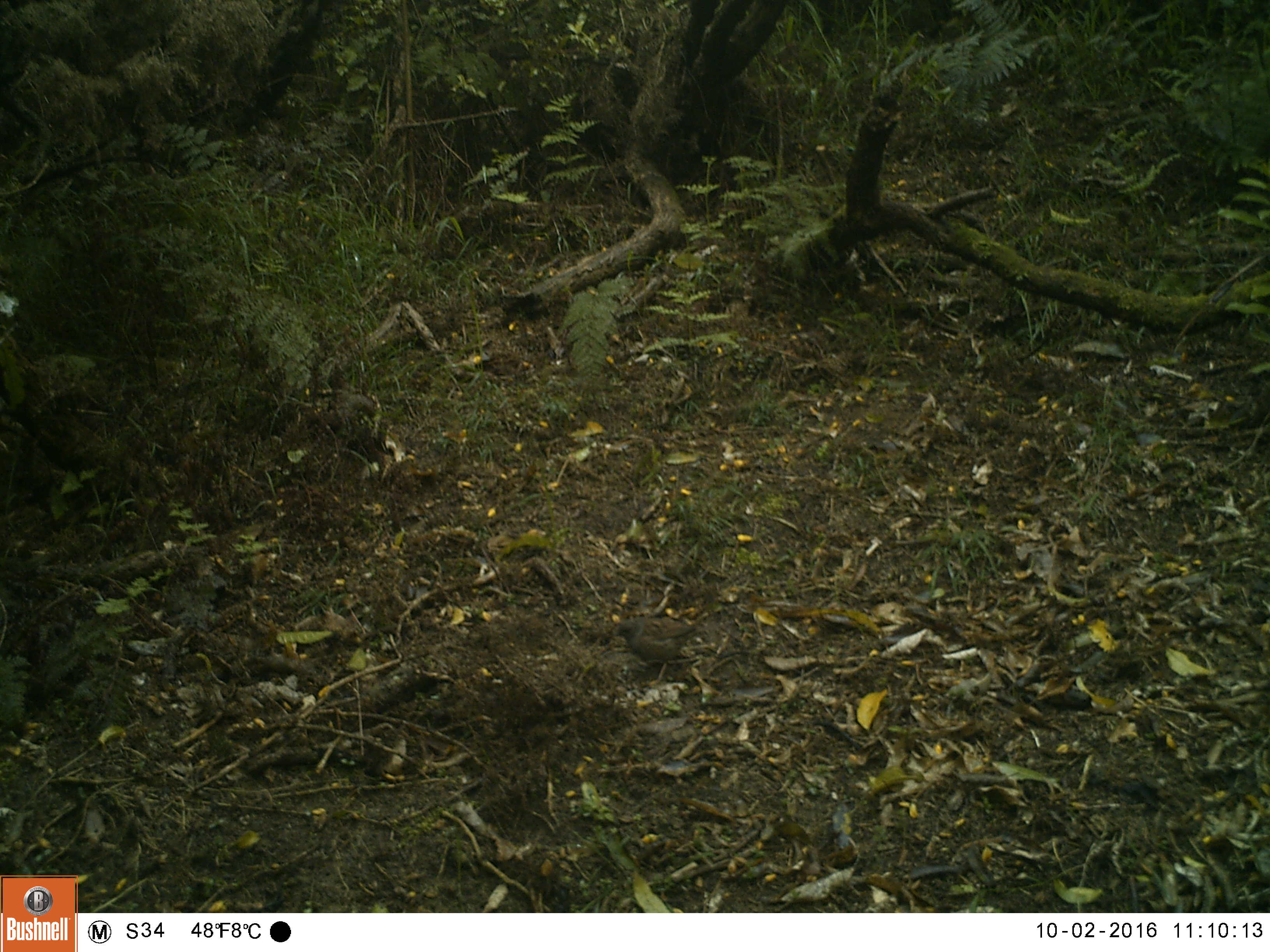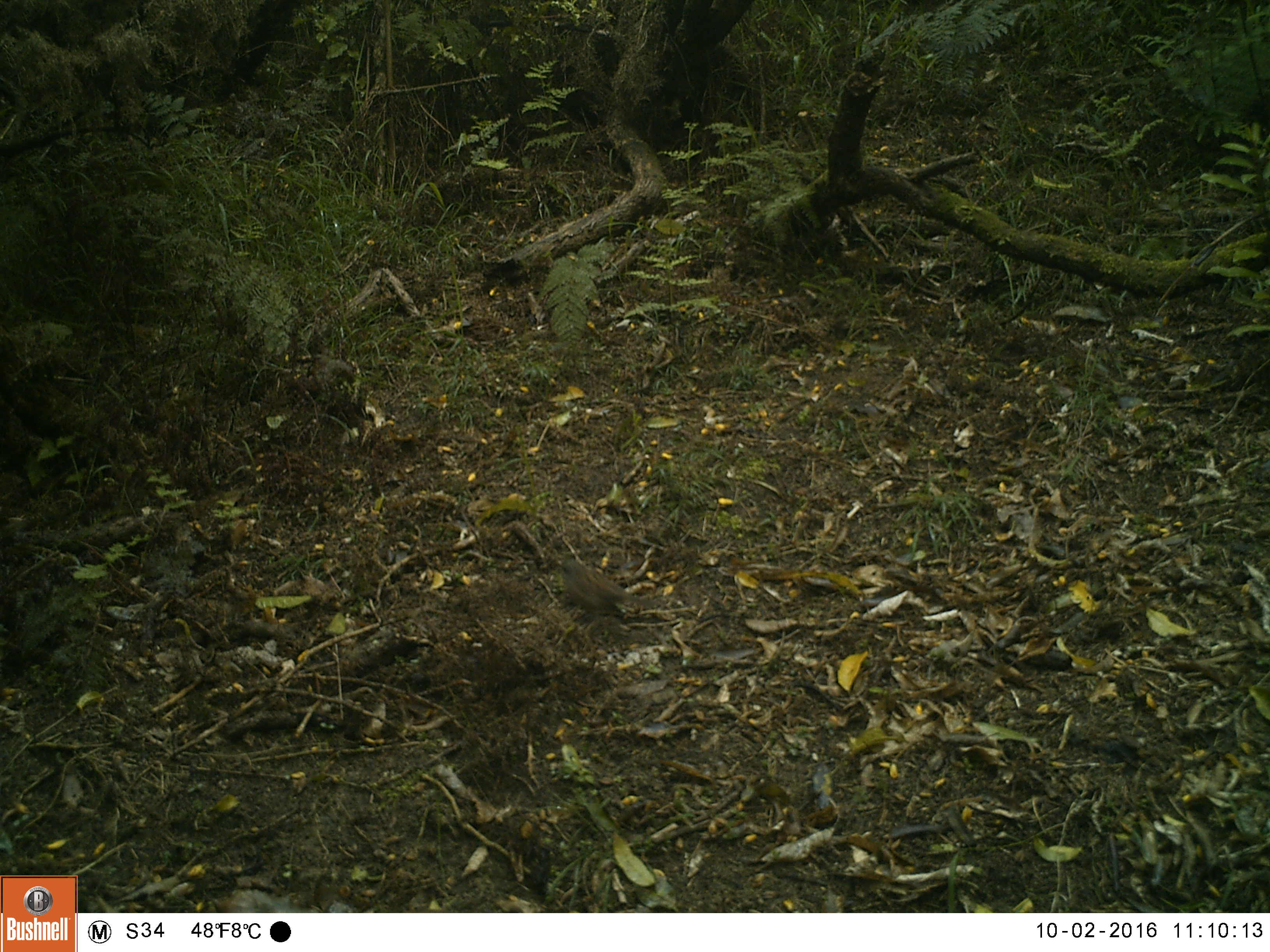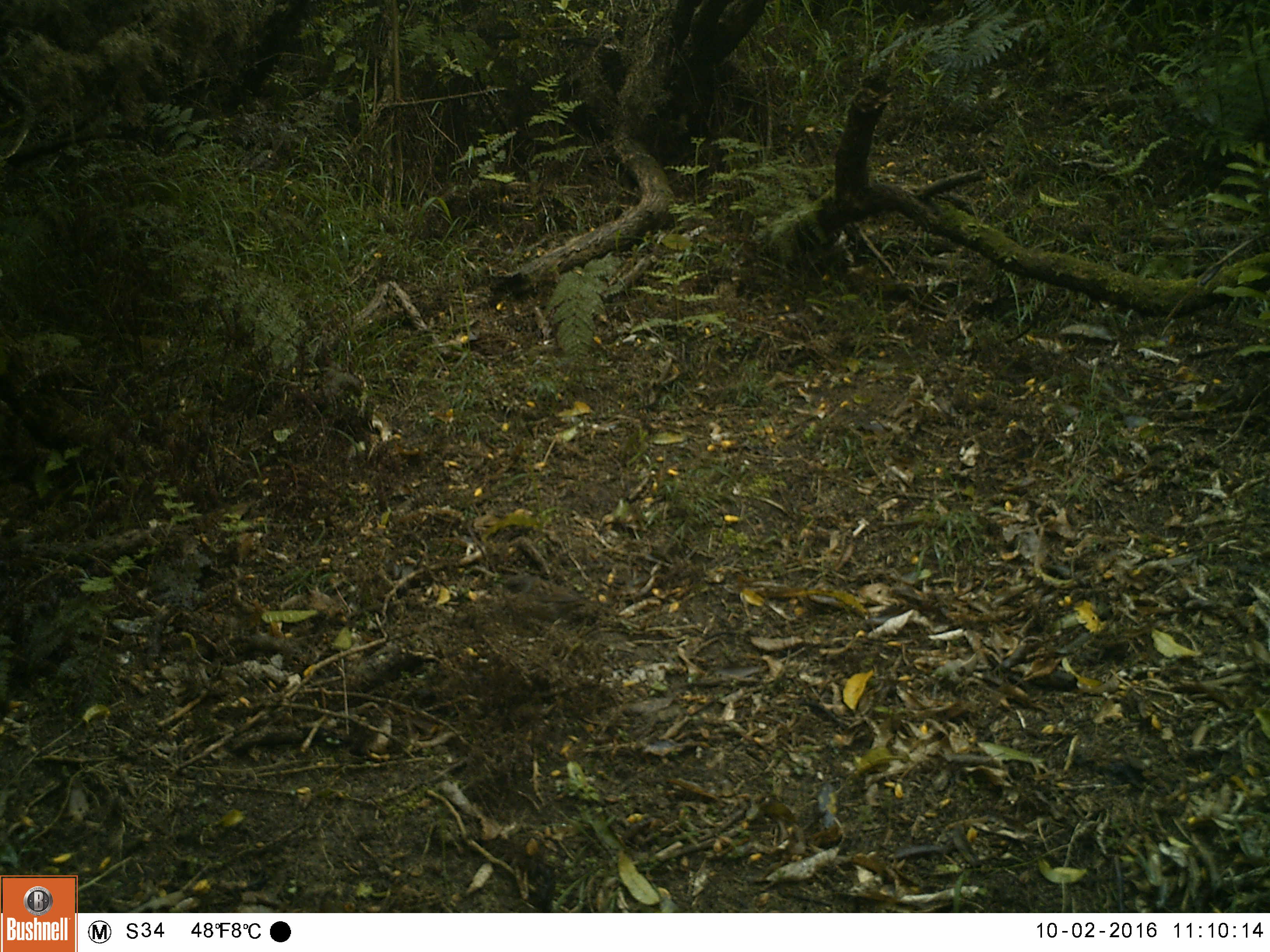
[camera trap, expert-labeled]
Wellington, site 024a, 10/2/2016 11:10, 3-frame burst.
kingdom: Animalia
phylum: Chordata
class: Aves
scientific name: Aves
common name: bird